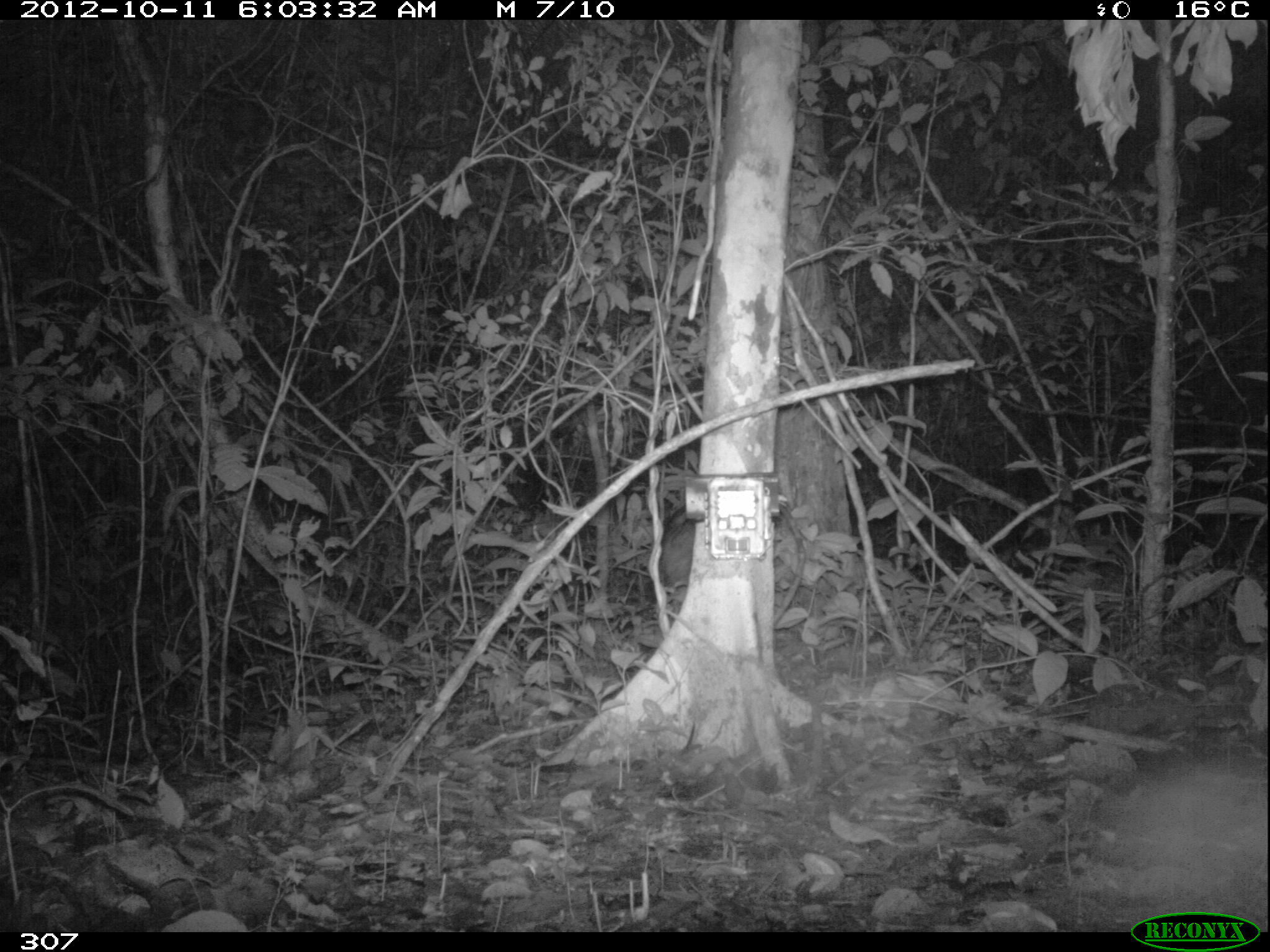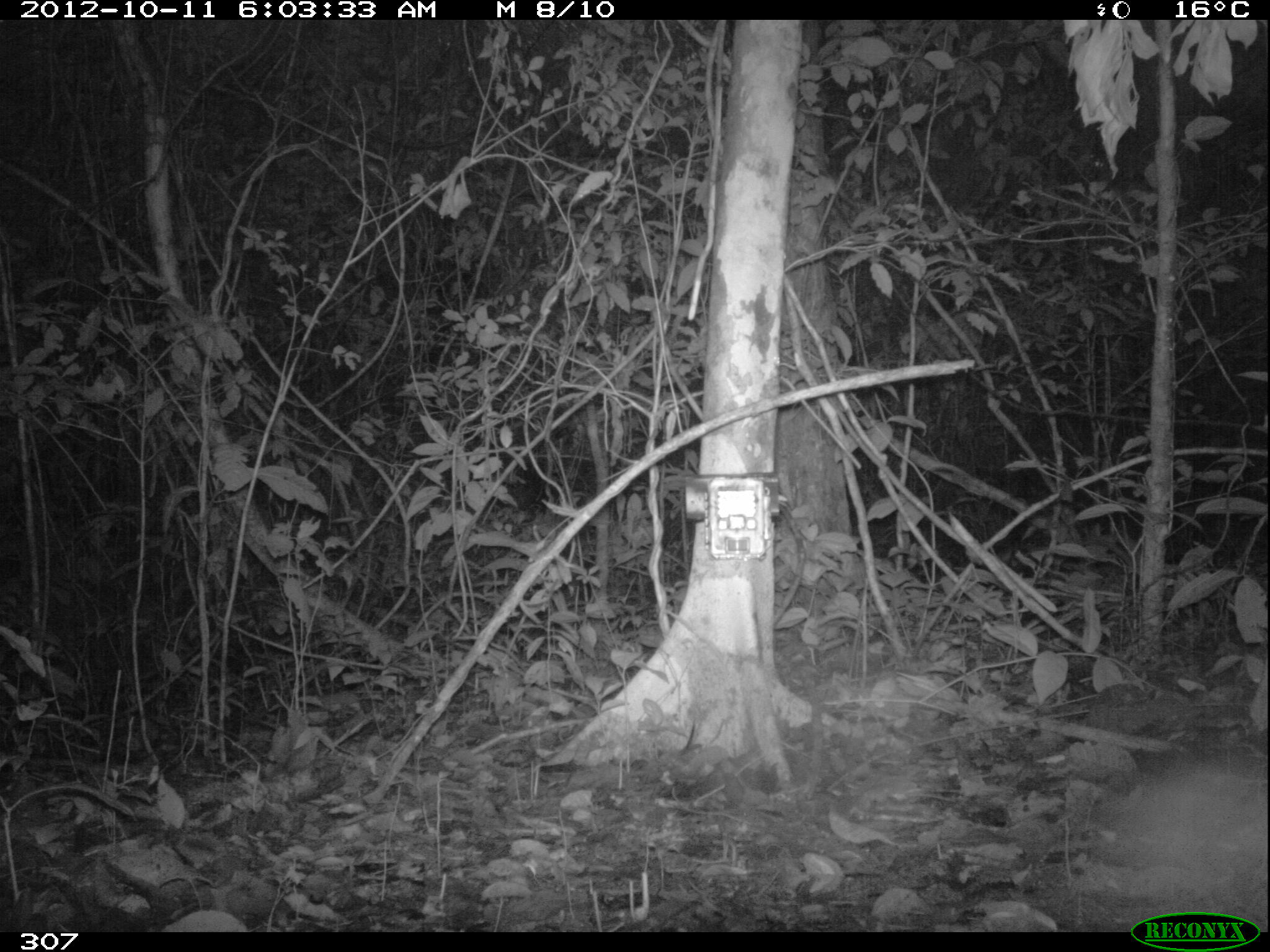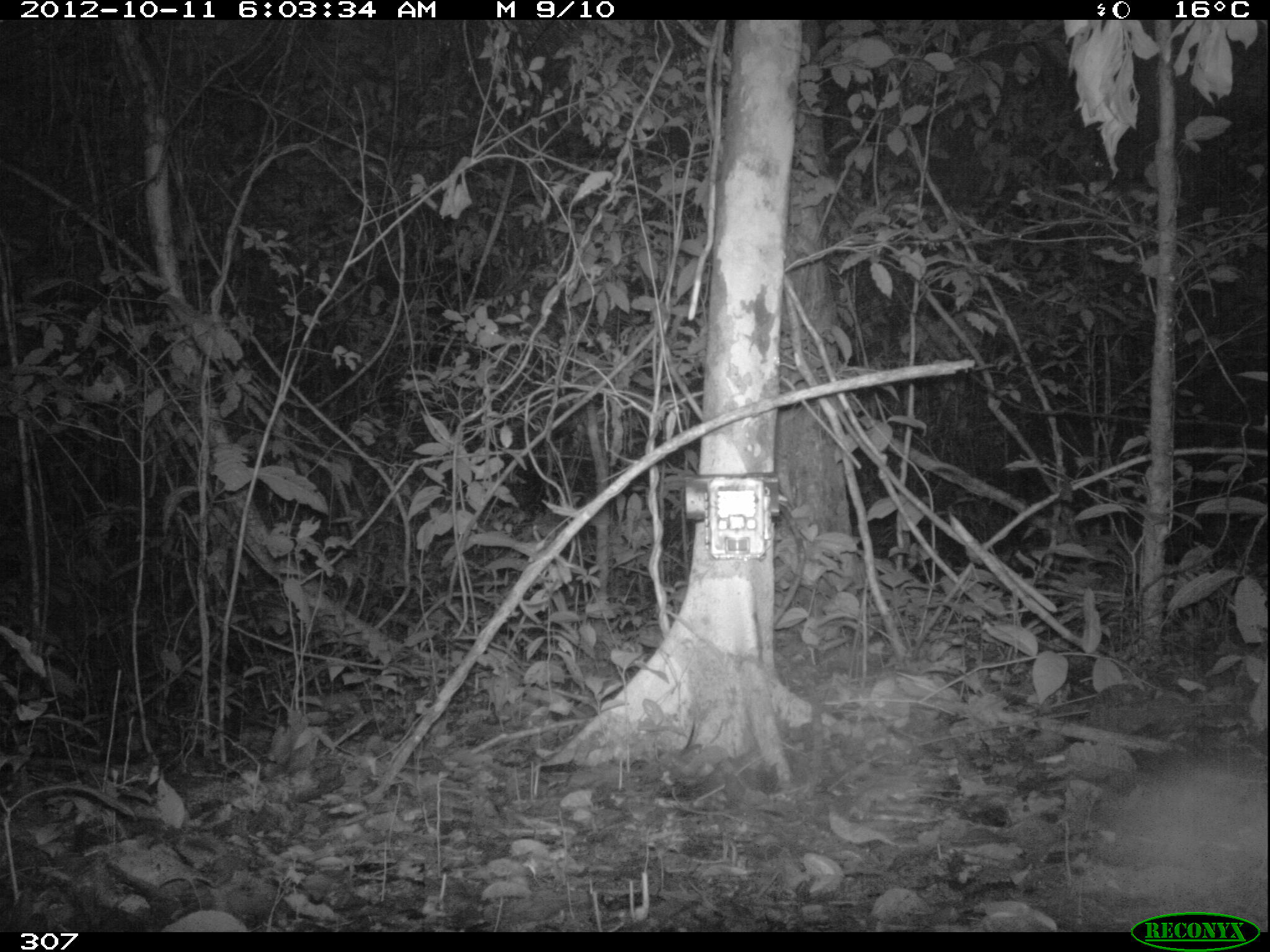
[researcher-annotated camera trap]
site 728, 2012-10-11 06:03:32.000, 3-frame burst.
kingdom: Animalia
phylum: Chordata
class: Mammalia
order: Artiodactyla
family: Tayassuidae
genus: Tayassu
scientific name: Tayassu pecari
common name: white-lipped peccary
Tayassu pecari (white-lipped peccary).